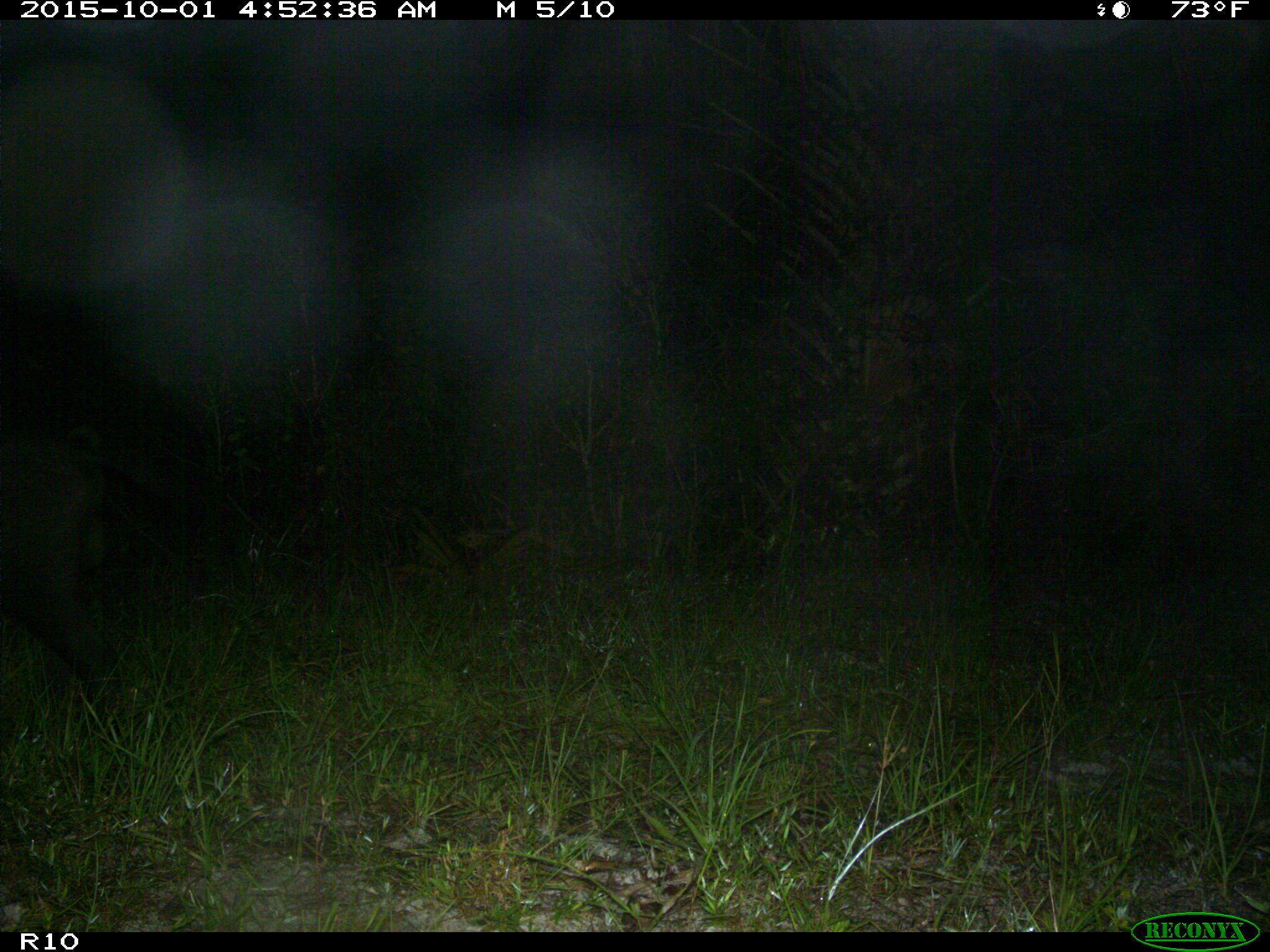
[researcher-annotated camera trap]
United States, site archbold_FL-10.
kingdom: Animalia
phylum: Chordata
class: Mammalia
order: Artiodactyla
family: Suidae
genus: Sus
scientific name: Sus scrofa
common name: wild boar